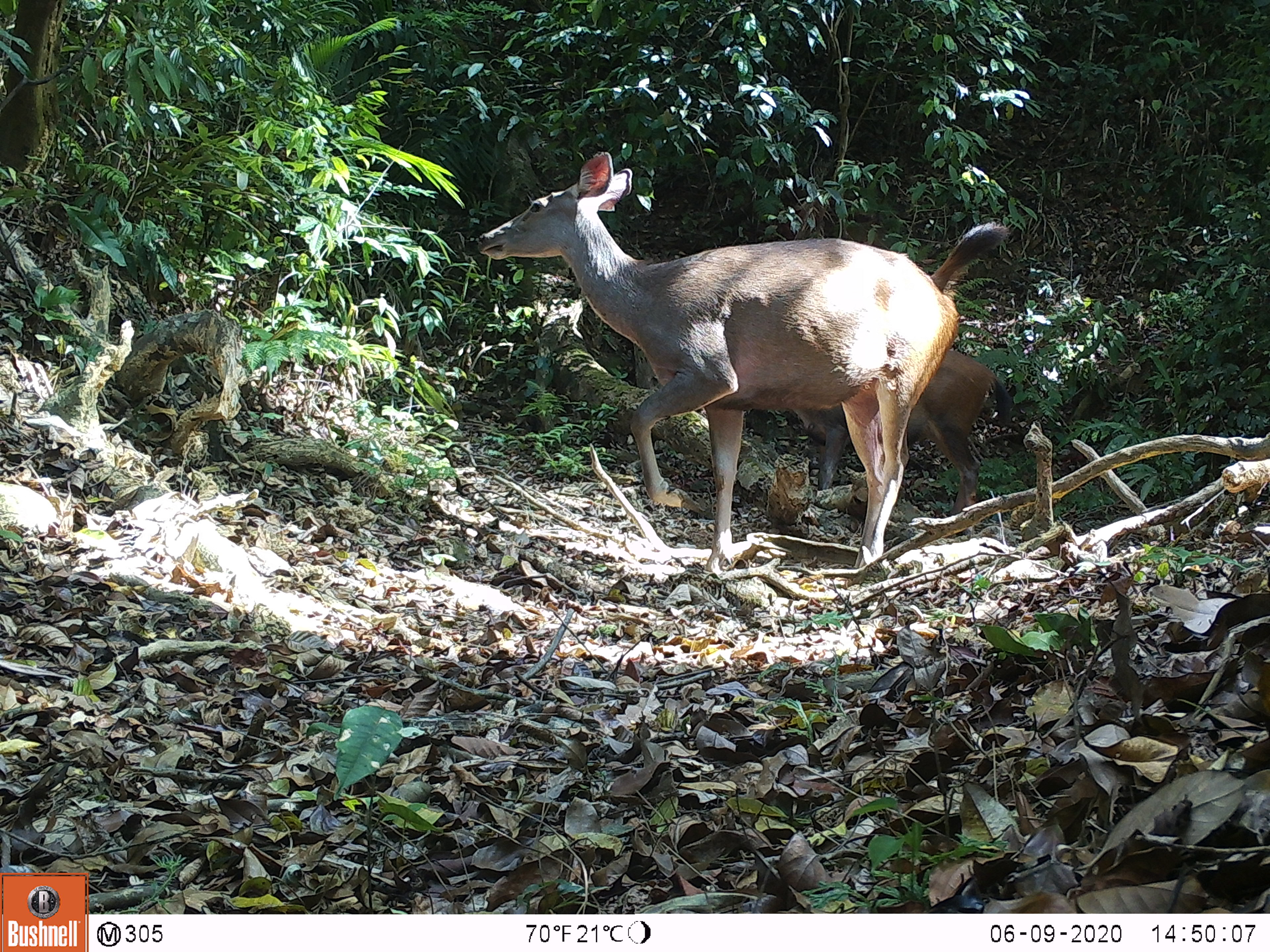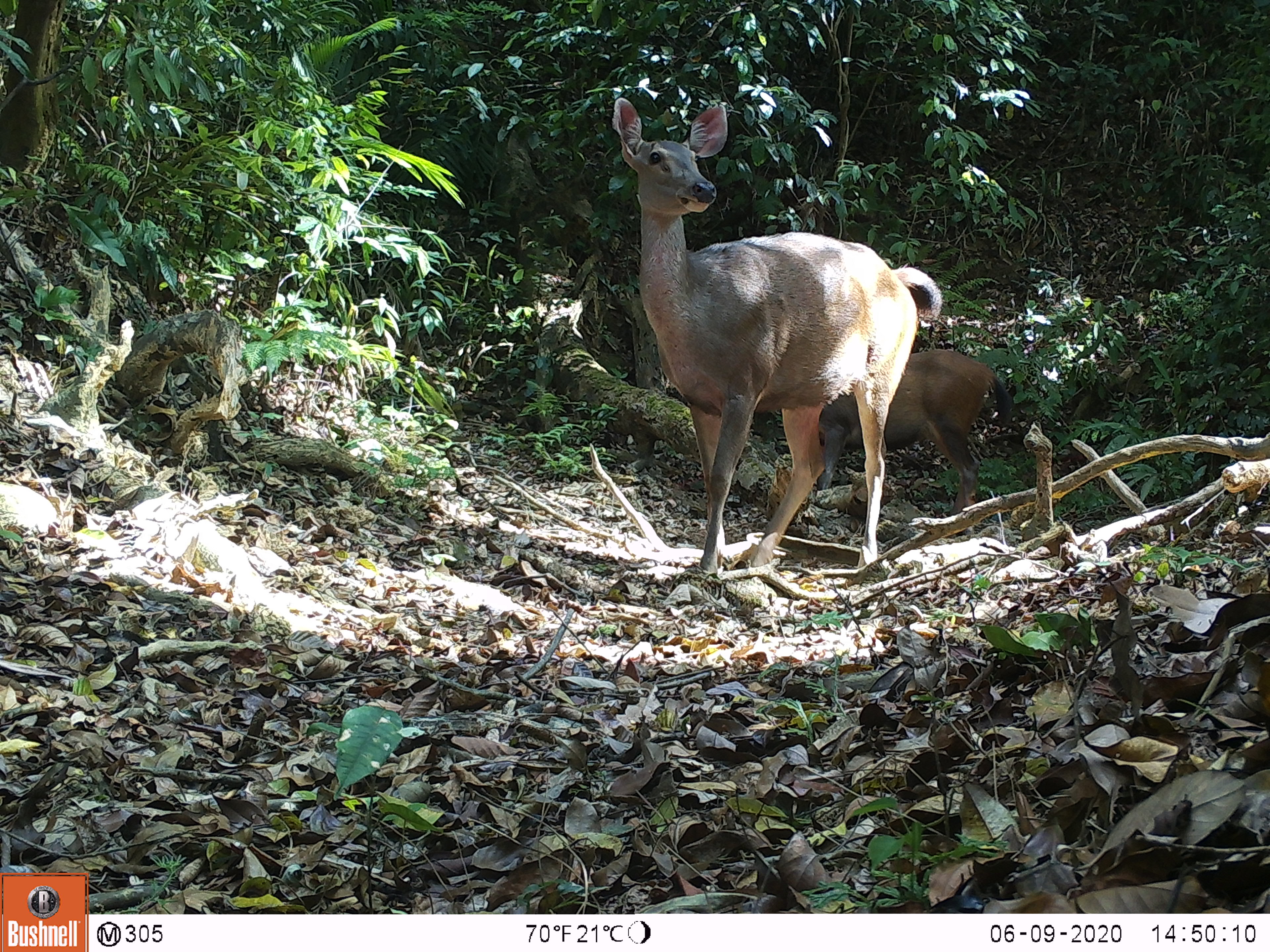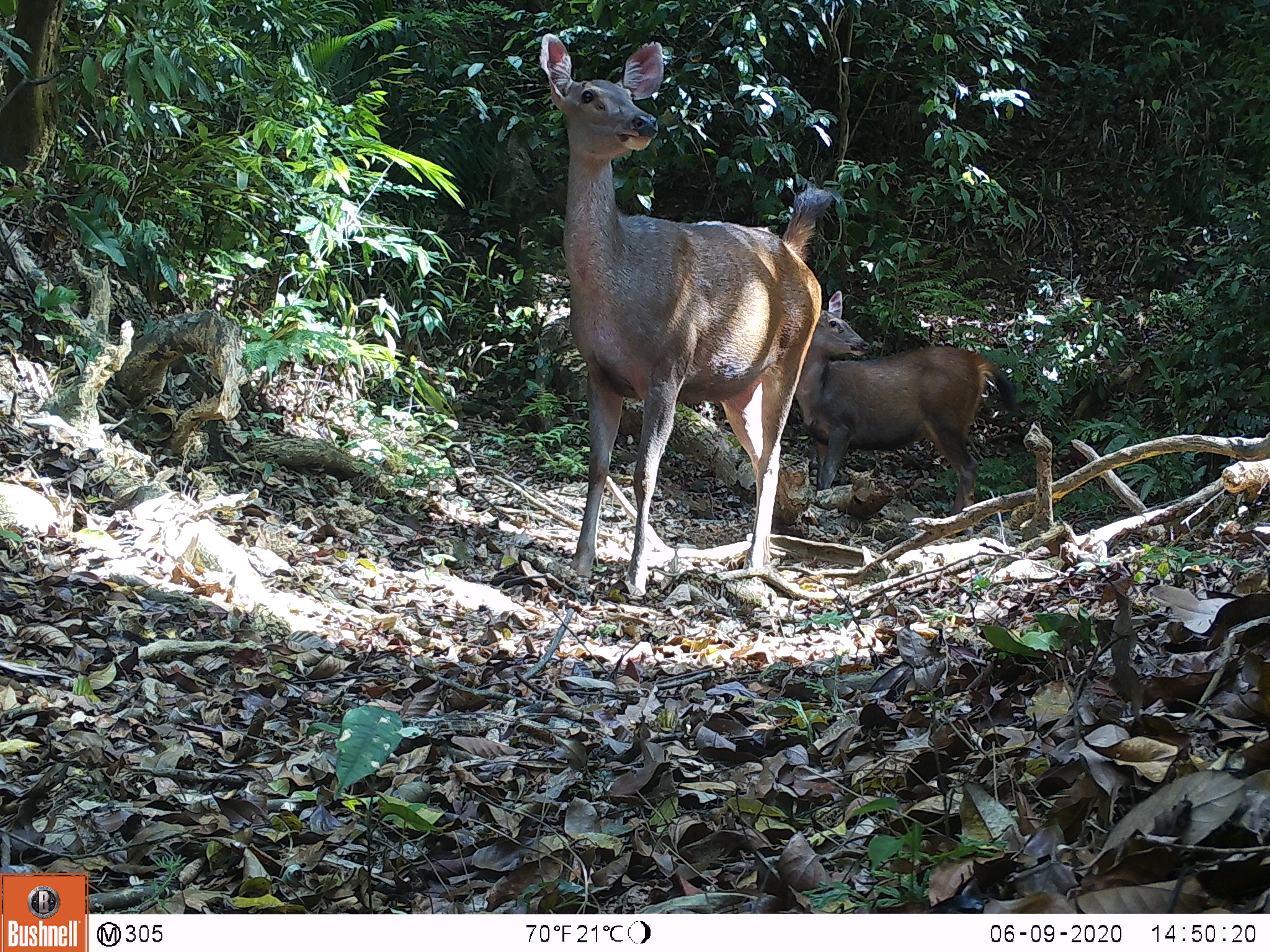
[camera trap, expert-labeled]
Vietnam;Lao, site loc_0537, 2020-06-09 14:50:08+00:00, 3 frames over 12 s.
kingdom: Animalia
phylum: Chordata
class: Mammalia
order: Artiodactyla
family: Cervidae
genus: Rusa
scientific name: Rusa unicolor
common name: sambar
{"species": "sambar (Rusa unicolor)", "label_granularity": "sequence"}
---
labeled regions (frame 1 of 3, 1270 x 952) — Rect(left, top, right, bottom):
sambar: Rect(477, 151, 1007, 570); Rect(792, 346, 1012, 531)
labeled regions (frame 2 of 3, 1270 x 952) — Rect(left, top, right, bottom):
sambar: Rect(612, 98, 940, 570); Rect(817, 349, 1012, 534)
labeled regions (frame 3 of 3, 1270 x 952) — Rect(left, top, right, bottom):
sambar: Rect(538, 33, 830, 597); Rect(794, 289, 1015, 535)